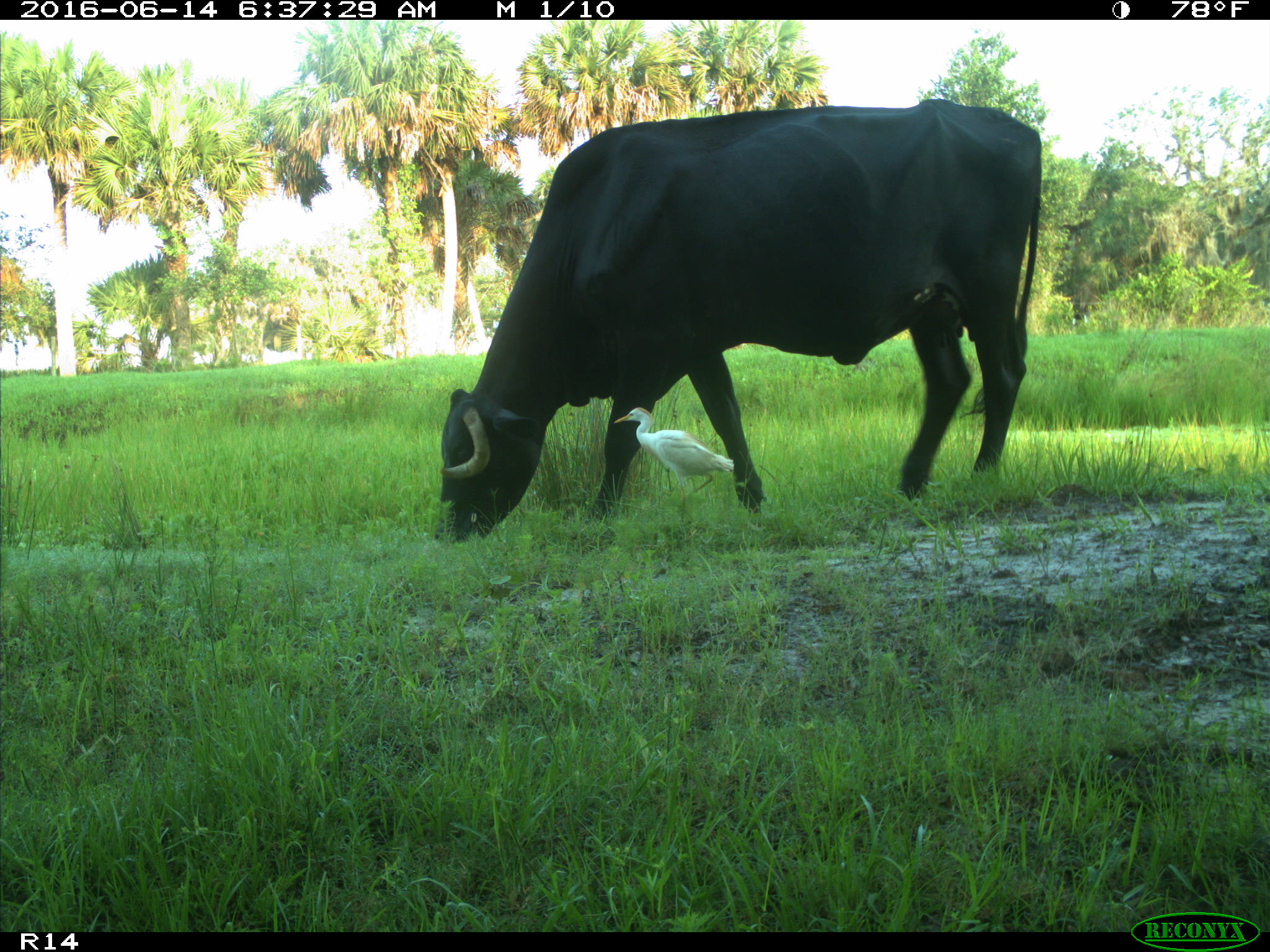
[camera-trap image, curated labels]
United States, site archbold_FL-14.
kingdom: Animalia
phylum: Chordata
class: Mammalia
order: Artiodactyla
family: Bovidae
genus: Bos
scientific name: Bos taurus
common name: domestic cow